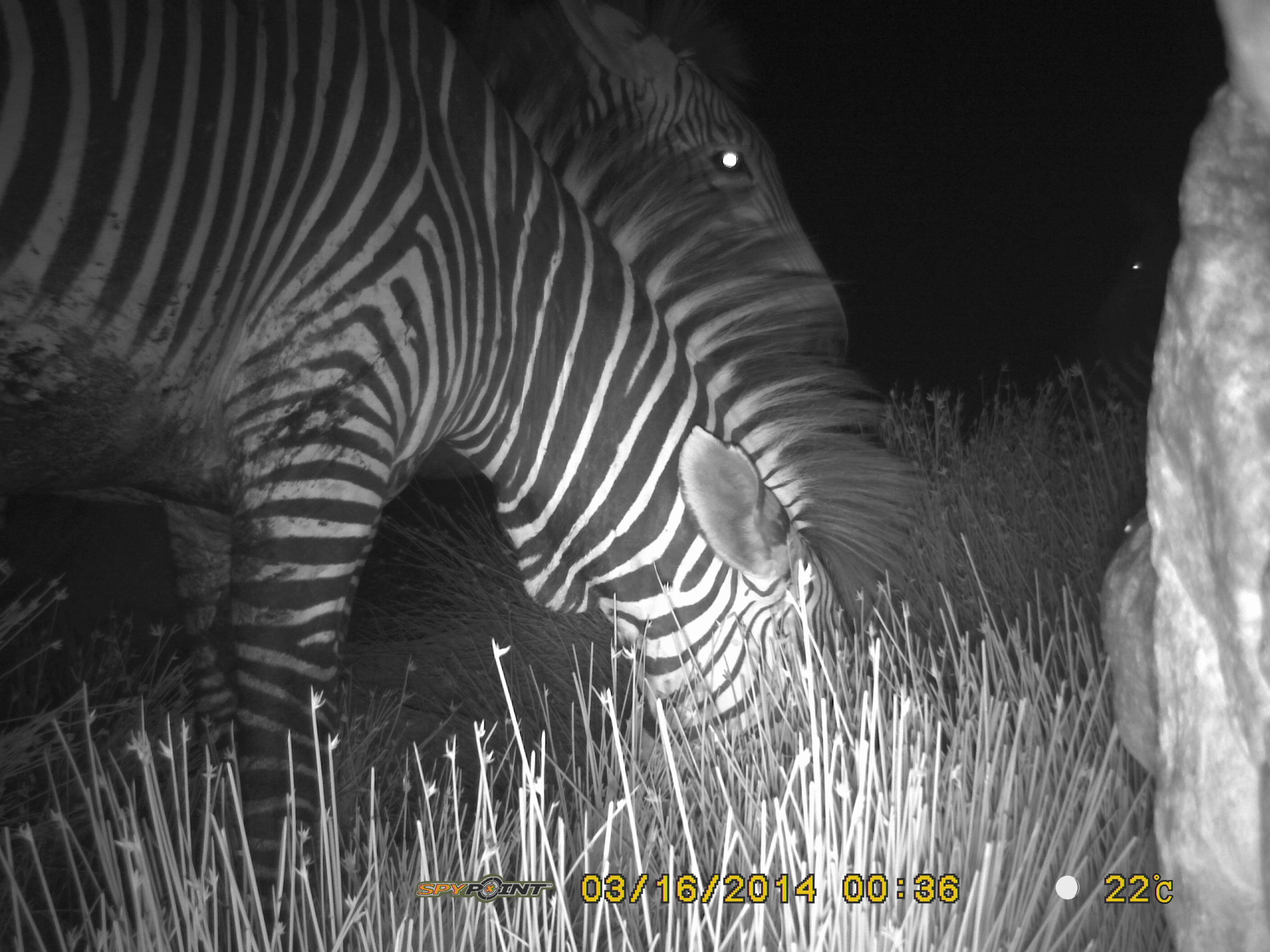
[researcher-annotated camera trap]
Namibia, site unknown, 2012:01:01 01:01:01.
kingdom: Animalia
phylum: Chordata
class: Mammalia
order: Perissodactyla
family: Equidae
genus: Equus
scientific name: Equus zebra hartmannae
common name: hartmann's mountain zebra